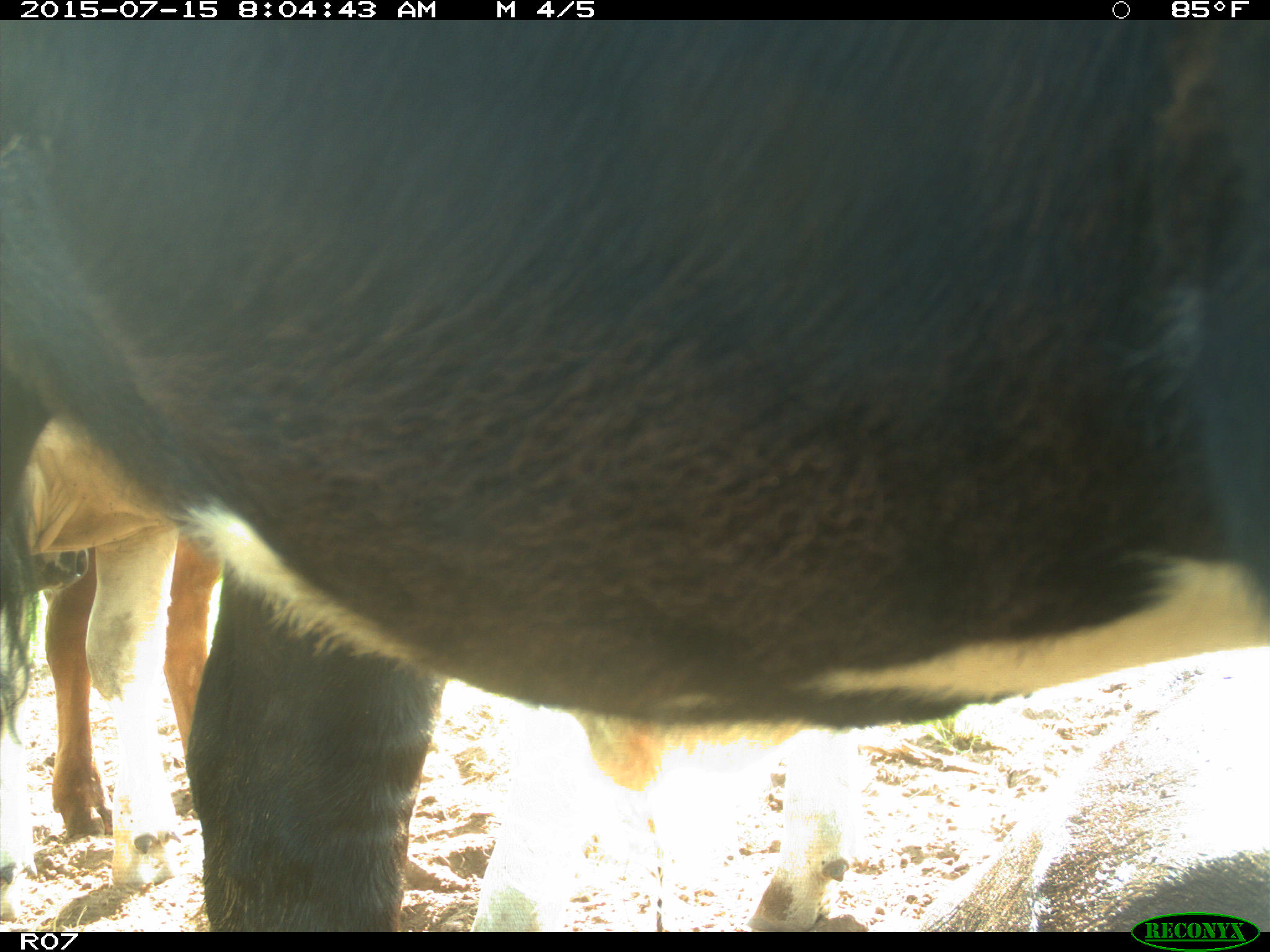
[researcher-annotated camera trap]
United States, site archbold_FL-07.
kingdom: Animalia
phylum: Chordata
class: Mammalia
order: Artiodactyla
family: Bovidae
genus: Bos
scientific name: Bos taurus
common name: domestic cow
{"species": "Bos taurus (domestic cow)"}